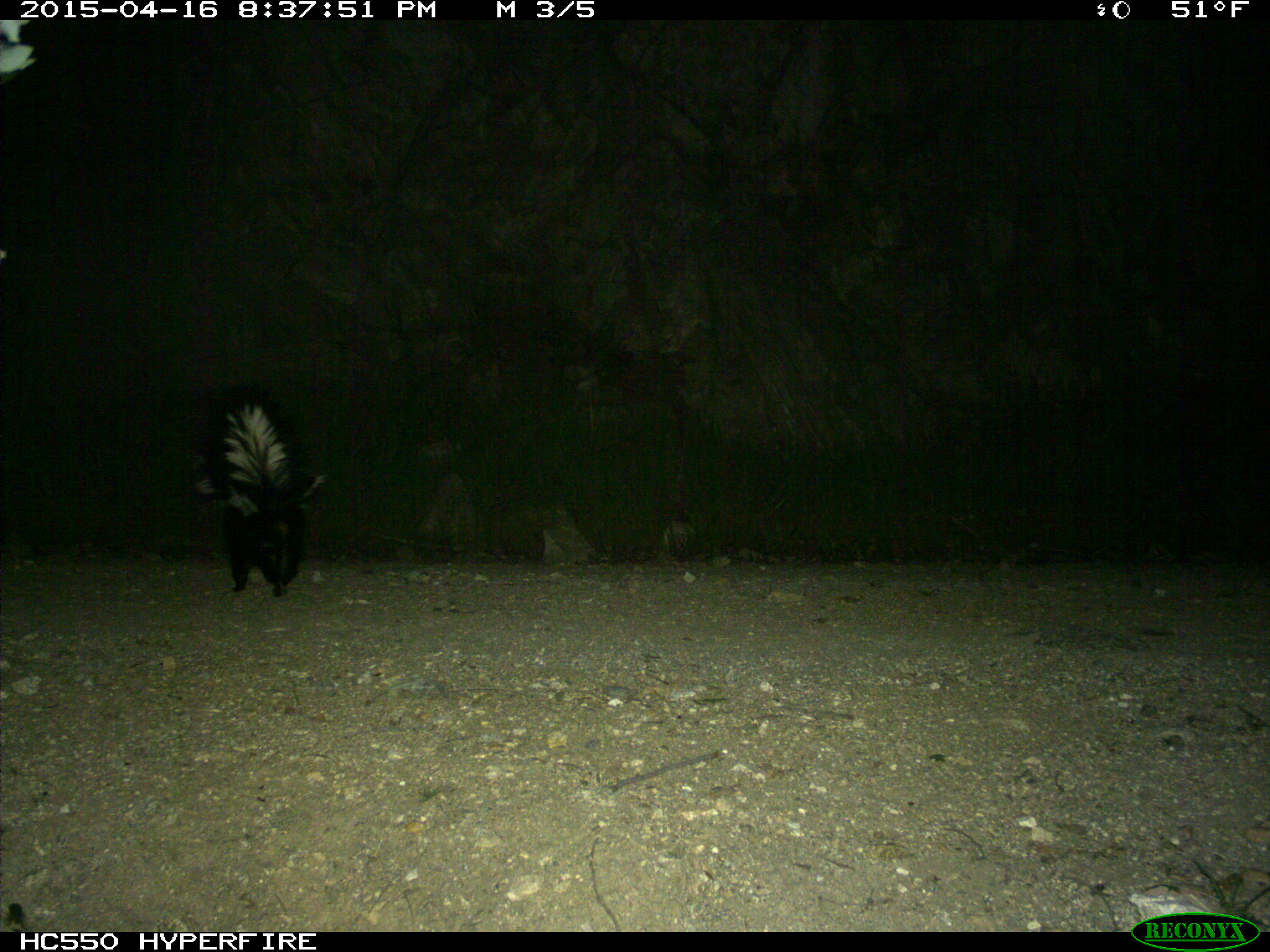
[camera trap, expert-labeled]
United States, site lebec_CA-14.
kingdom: Animalia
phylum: Chordata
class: Mammalia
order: Carnivora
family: Mephitidae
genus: Mephitis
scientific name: Mephitis mephitis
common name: striped skunk